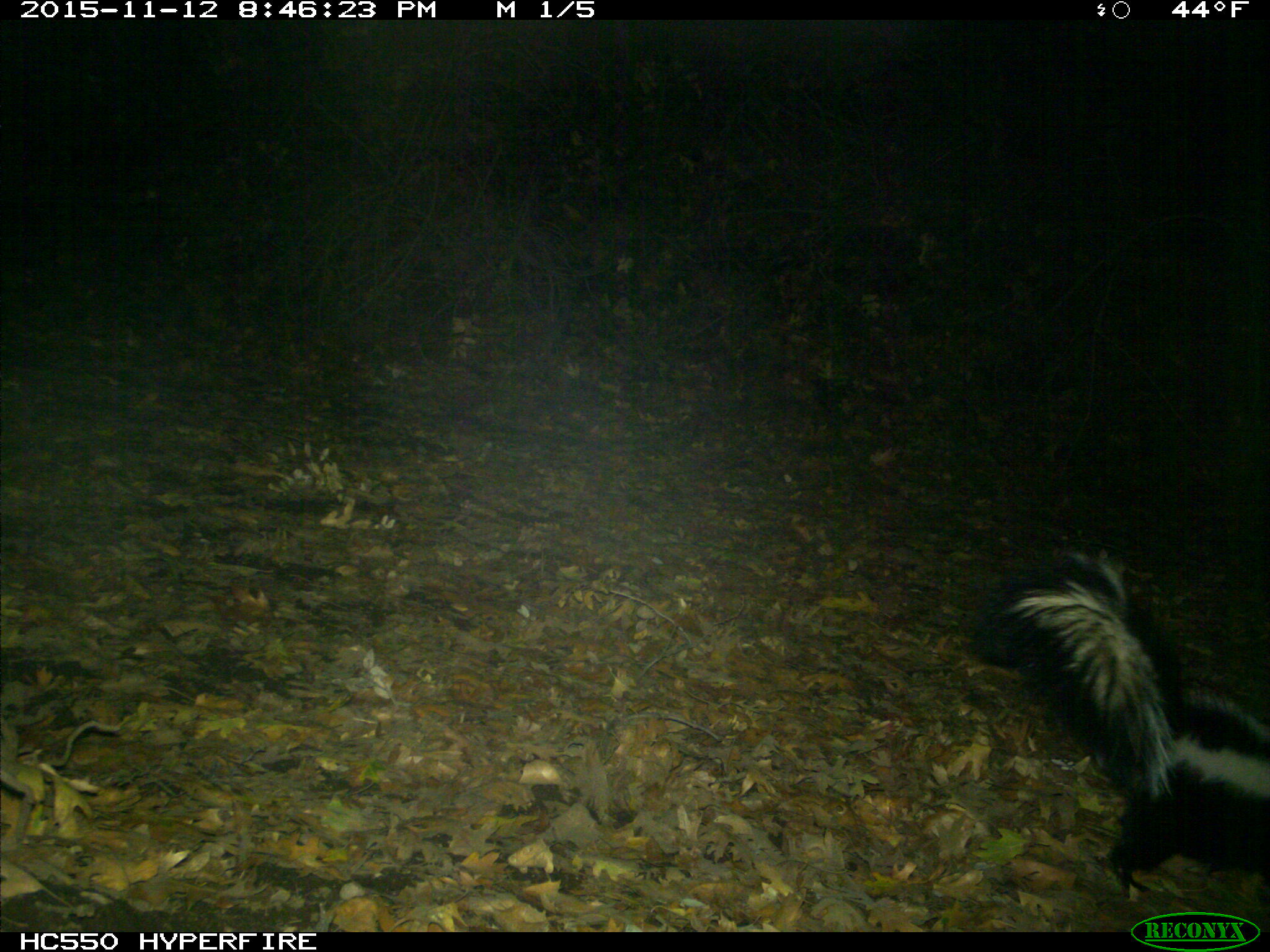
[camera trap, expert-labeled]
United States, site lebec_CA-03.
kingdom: Animalia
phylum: Chordata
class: Mammalia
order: Carnivora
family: Mephitidae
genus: Mephitis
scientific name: Mephitis mephitis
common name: striped skunk